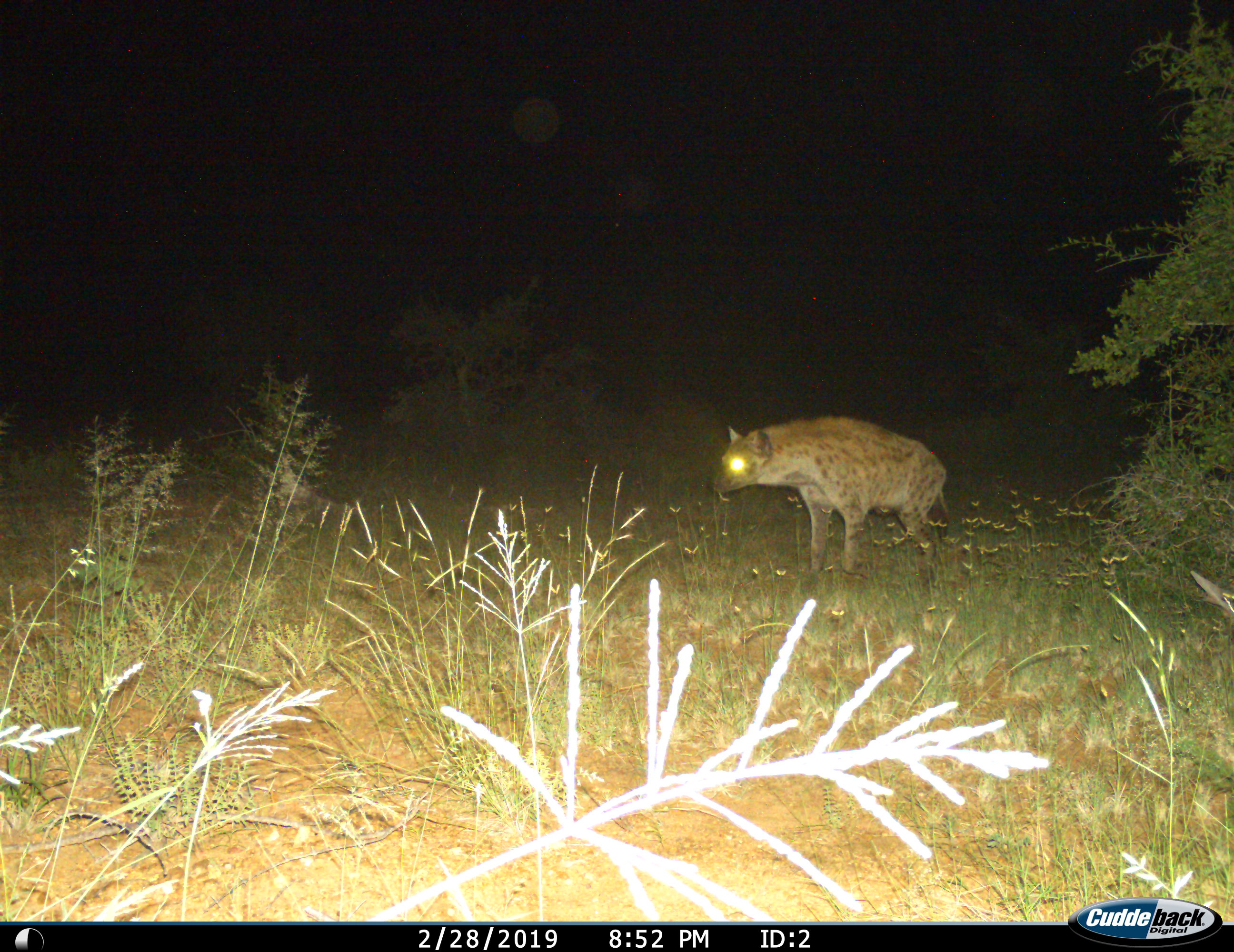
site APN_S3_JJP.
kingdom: Animalia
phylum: Chordata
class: Mammalia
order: Carnivora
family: Hyaenidae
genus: Crocuta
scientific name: Crocuta crocuta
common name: spotted hyena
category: hyenaspotted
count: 1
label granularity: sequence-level